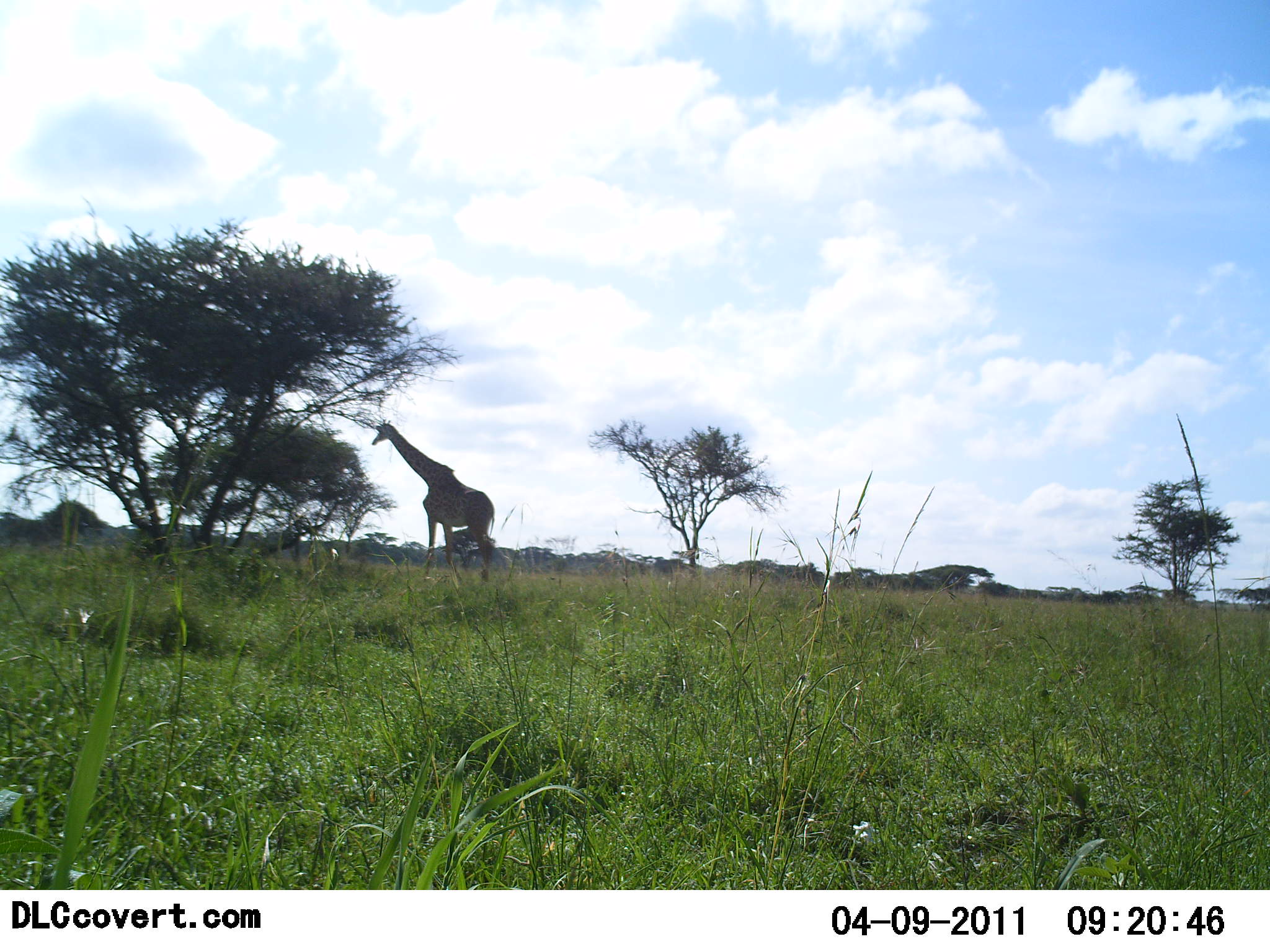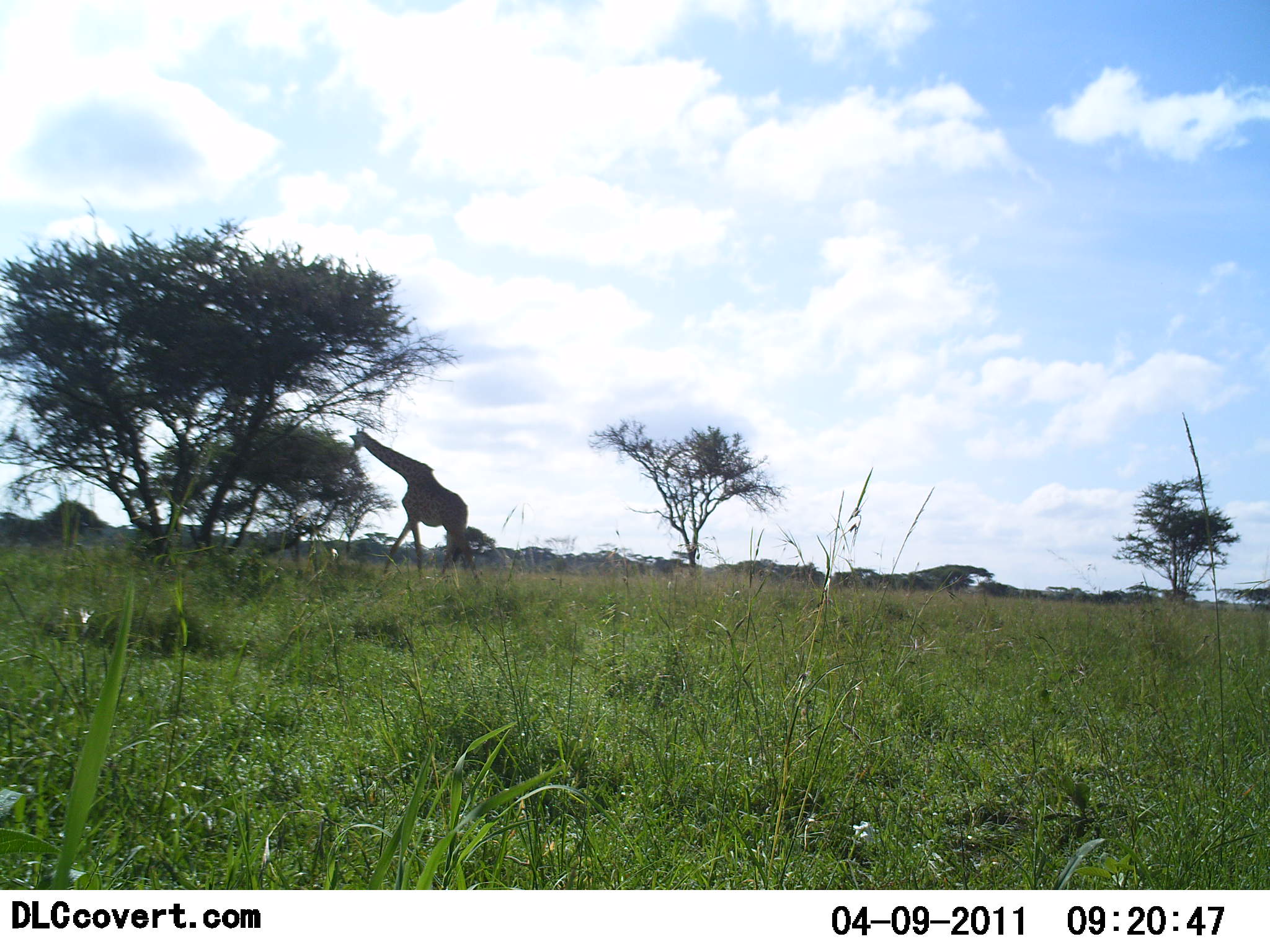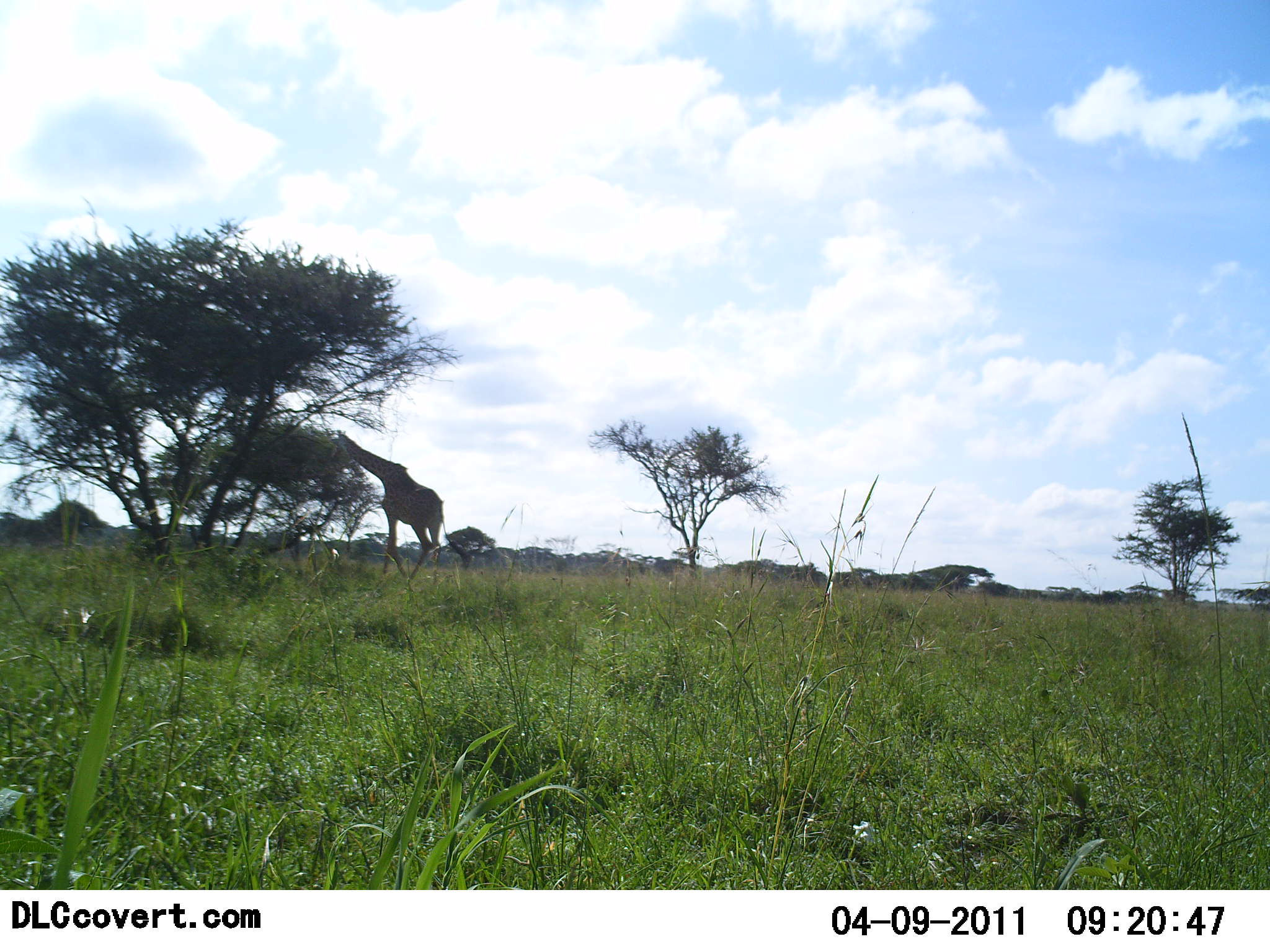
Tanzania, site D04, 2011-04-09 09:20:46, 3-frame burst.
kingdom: Animalia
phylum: Chordata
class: Mammalia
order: Artiodactyla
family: Giraffidae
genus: Giraffa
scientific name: Giraffa camelopardalis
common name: giraffe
Giraffe (Giraffa camelopardalis), count 1. Behavior (volunteer vote fractions): standing 8%, resting 0%, moving 100%, interacting 0%. Young present (vote fraction): 0%. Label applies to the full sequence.